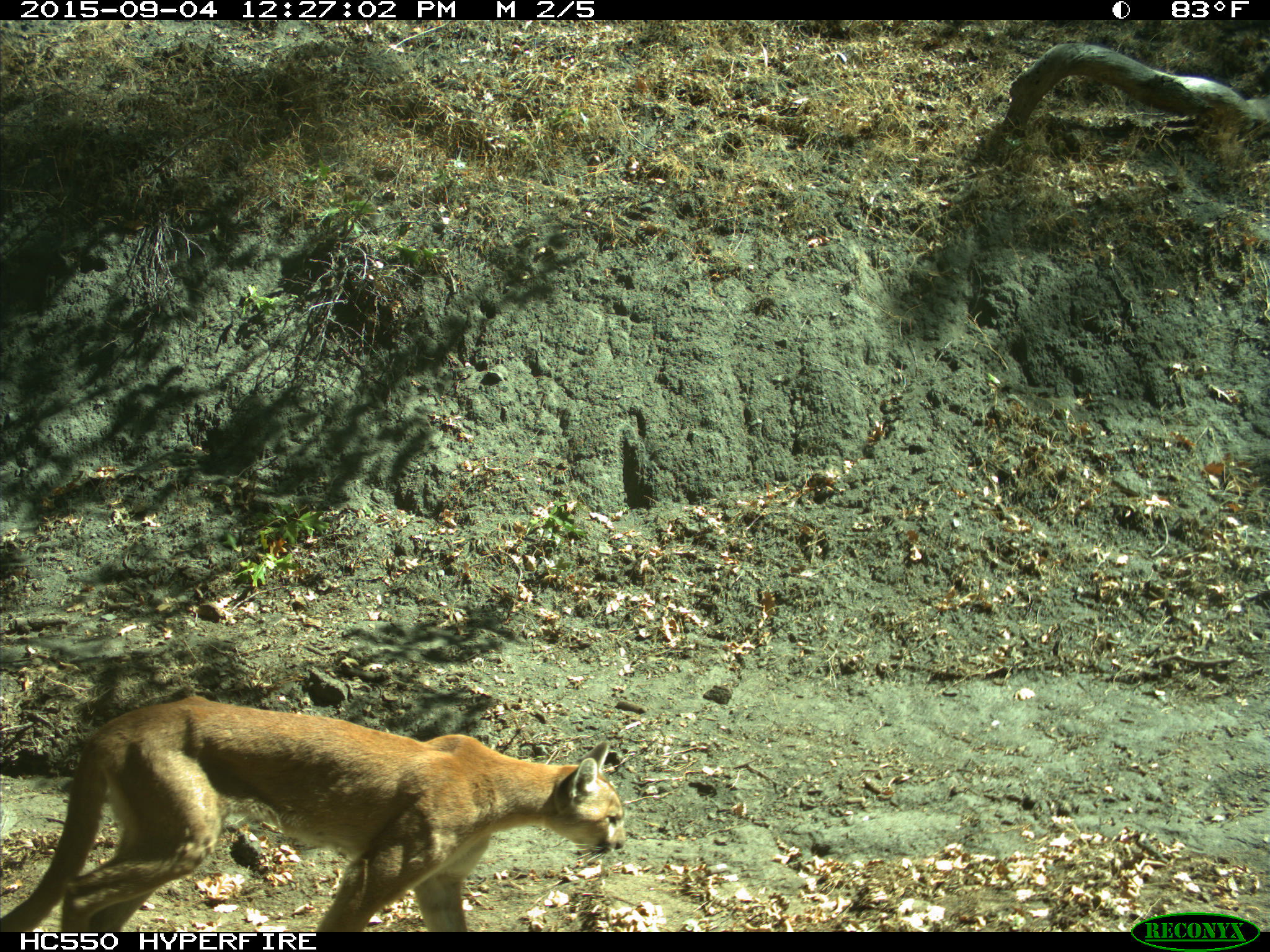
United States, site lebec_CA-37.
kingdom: Animalia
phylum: Chordata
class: Mammalia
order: Carnivora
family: Felidae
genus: Puma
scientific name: Puma concolor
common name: mountain lion